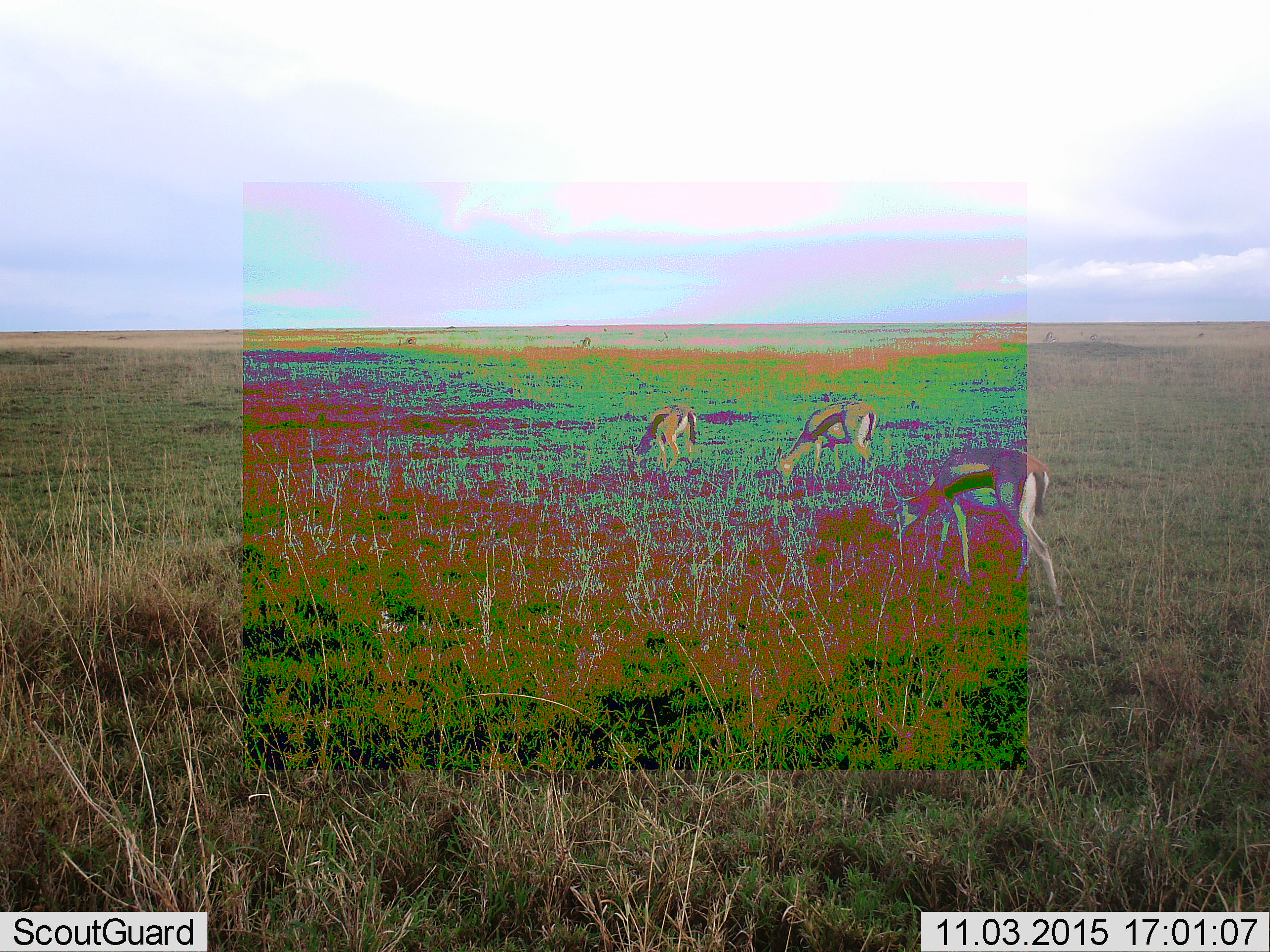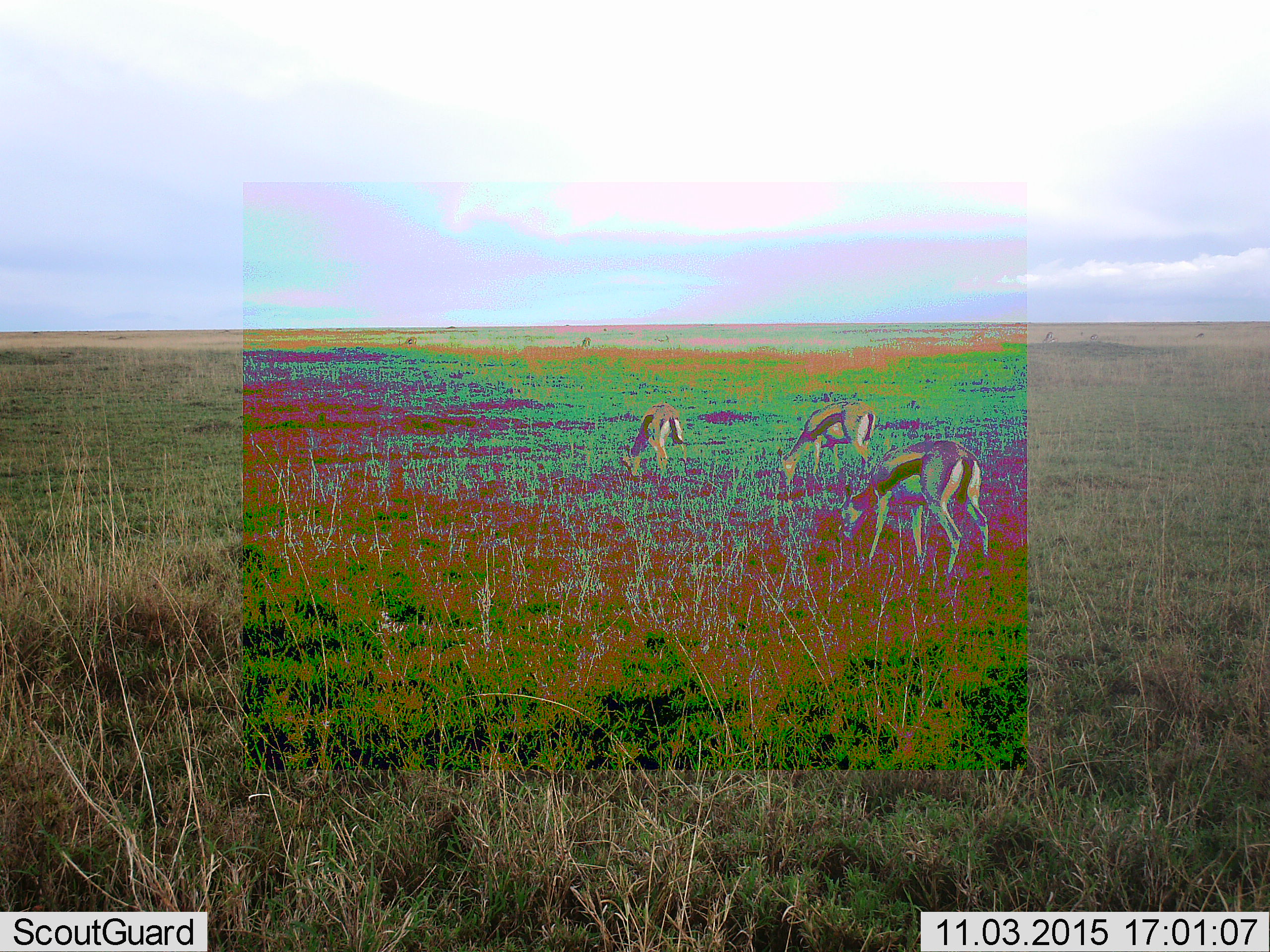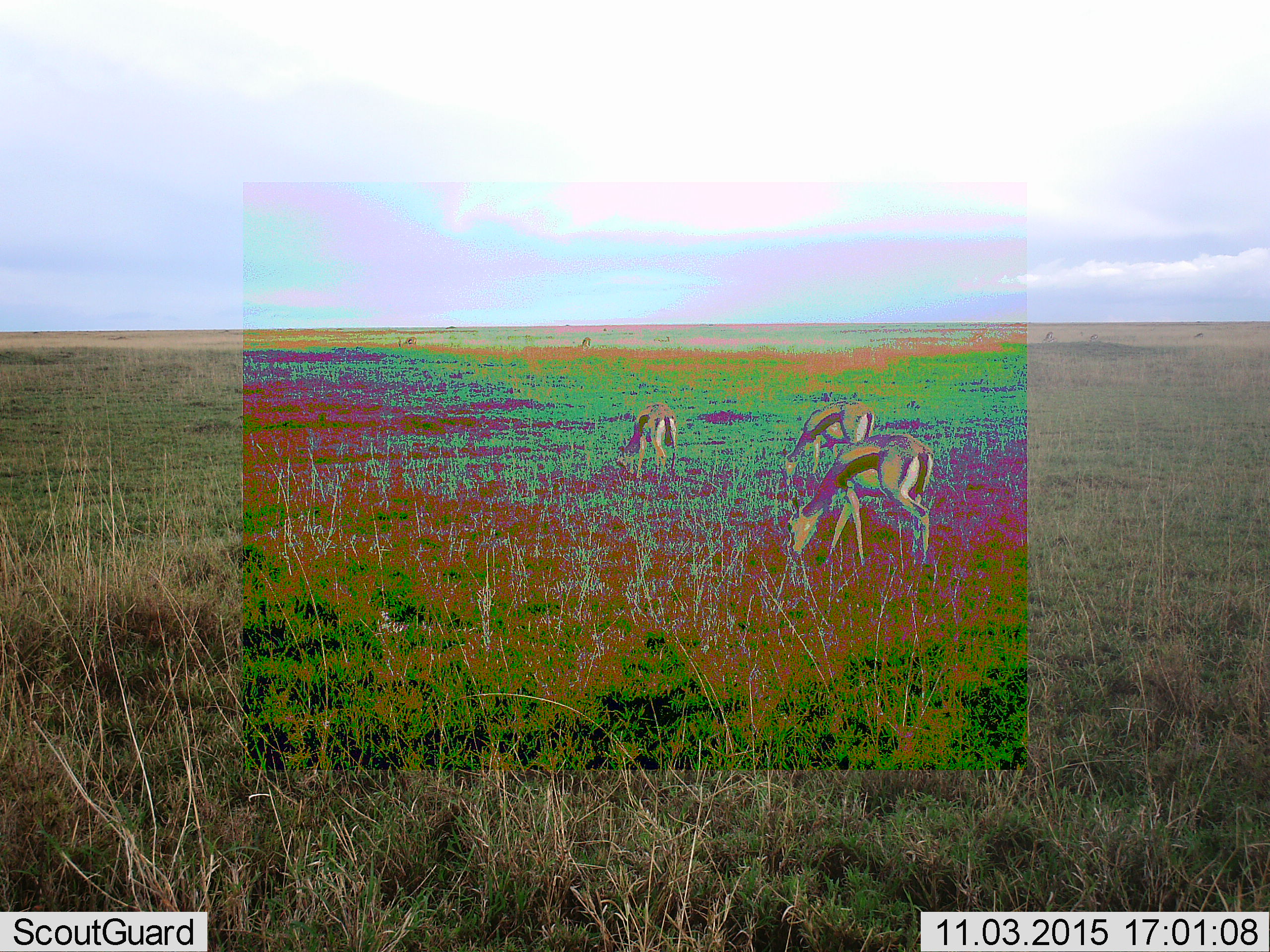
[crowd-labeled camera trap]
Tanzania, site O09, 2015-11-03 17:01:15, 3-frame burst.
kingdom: Animalia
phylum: Chordata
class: Mammalia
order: Artiodactyla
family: Bovidae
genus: Eudorcas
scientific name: Eudorcas thomsonii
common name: thomson's gazelle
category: gazellethomsons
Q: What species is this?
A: Gazellethomsons (thomson's gazelle) (Eudorcas thomsonii).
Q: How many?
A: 3.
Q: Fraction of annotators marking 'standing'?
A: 56%.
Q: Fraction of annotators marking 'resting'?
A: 0%.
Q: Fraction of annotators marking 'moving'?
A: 22%.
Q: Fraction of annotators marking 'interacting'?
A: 0%.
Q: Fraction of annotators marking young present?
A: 0%.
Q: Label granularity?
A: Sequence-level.